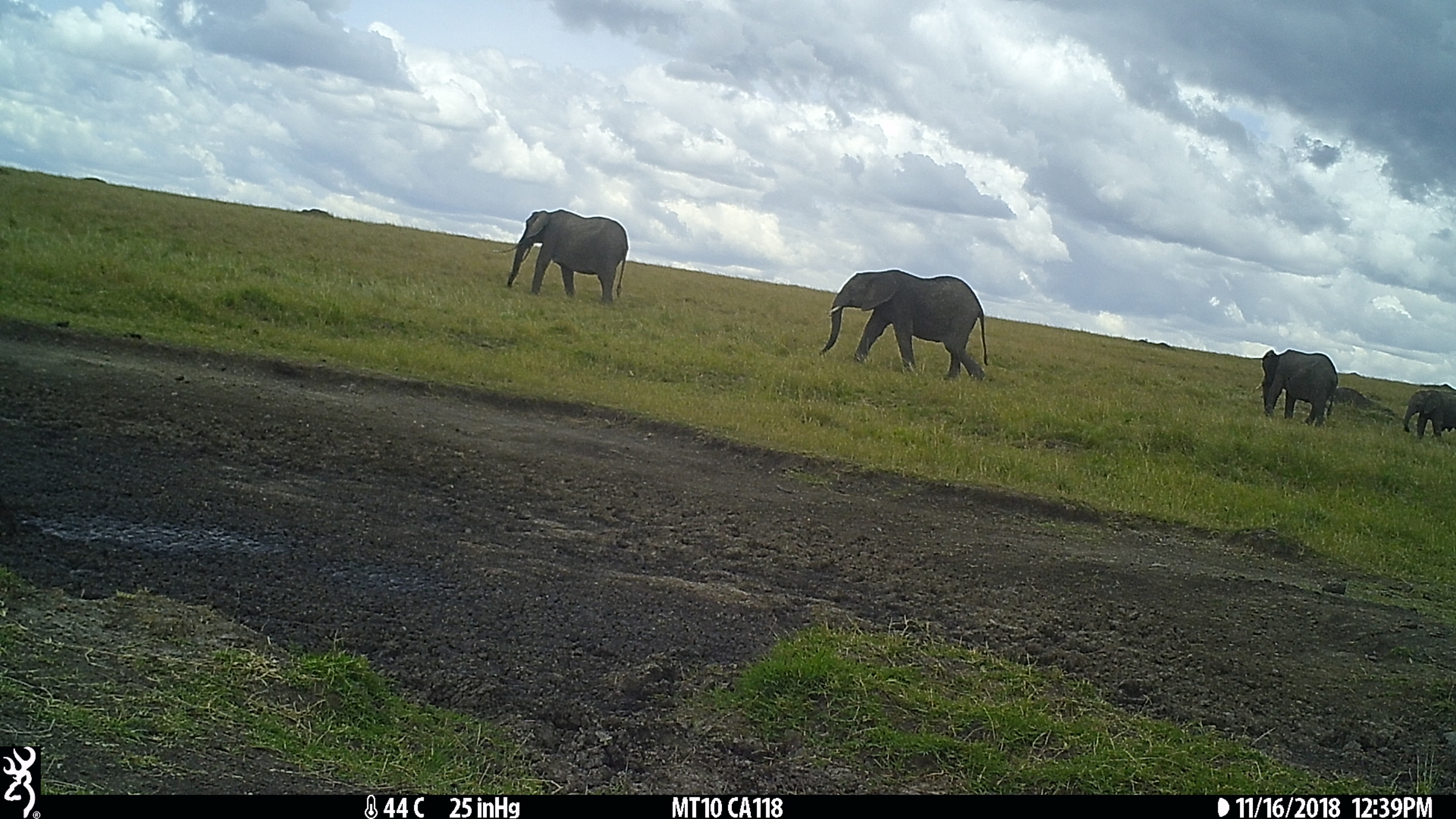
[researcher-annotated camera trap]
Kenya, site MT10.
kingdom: Animalia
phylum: Chordata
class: Mammalia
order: Proboscidea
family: Elephantidae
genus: Loxodonta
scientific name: Loxodonta africana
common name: elephant